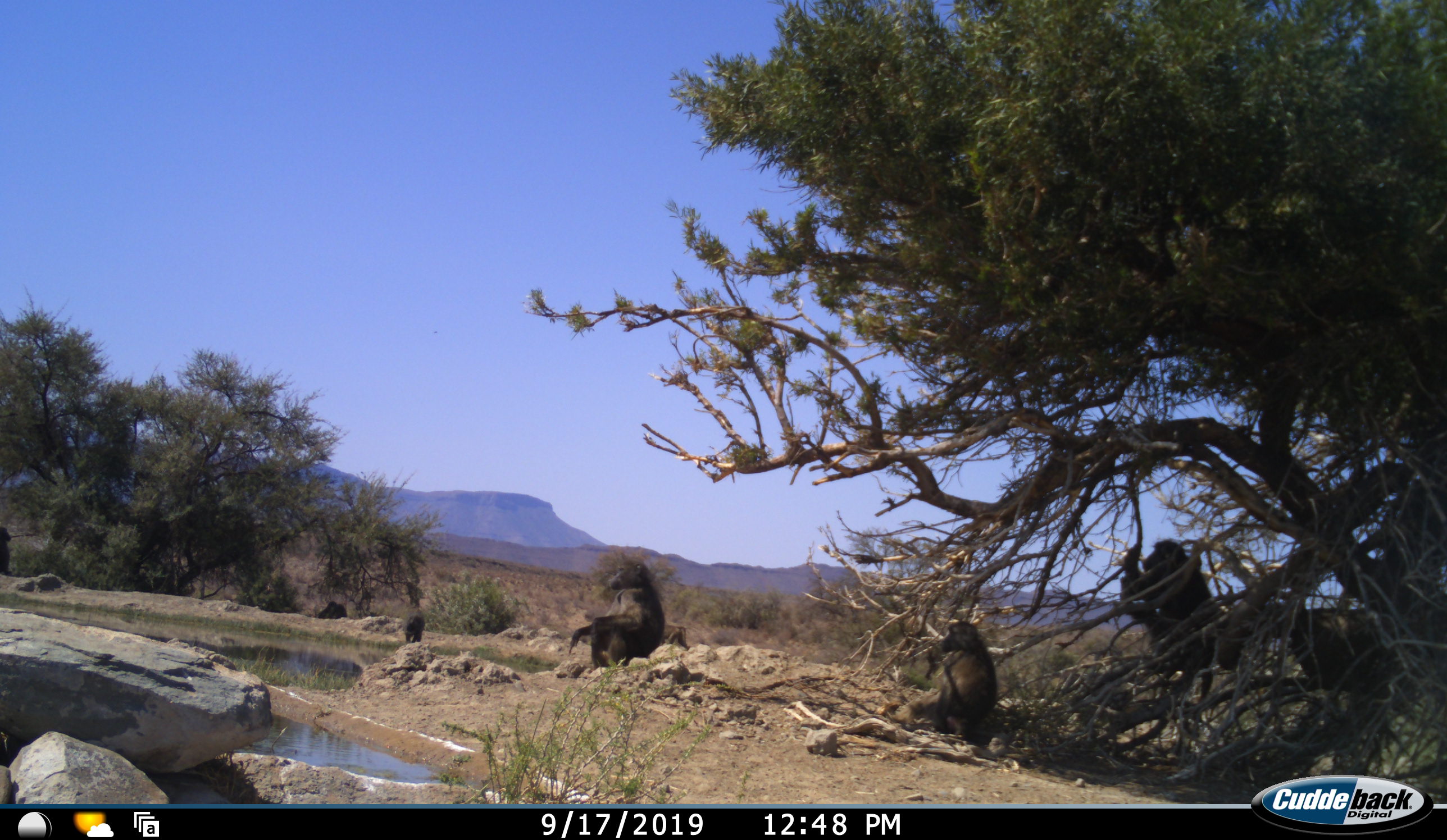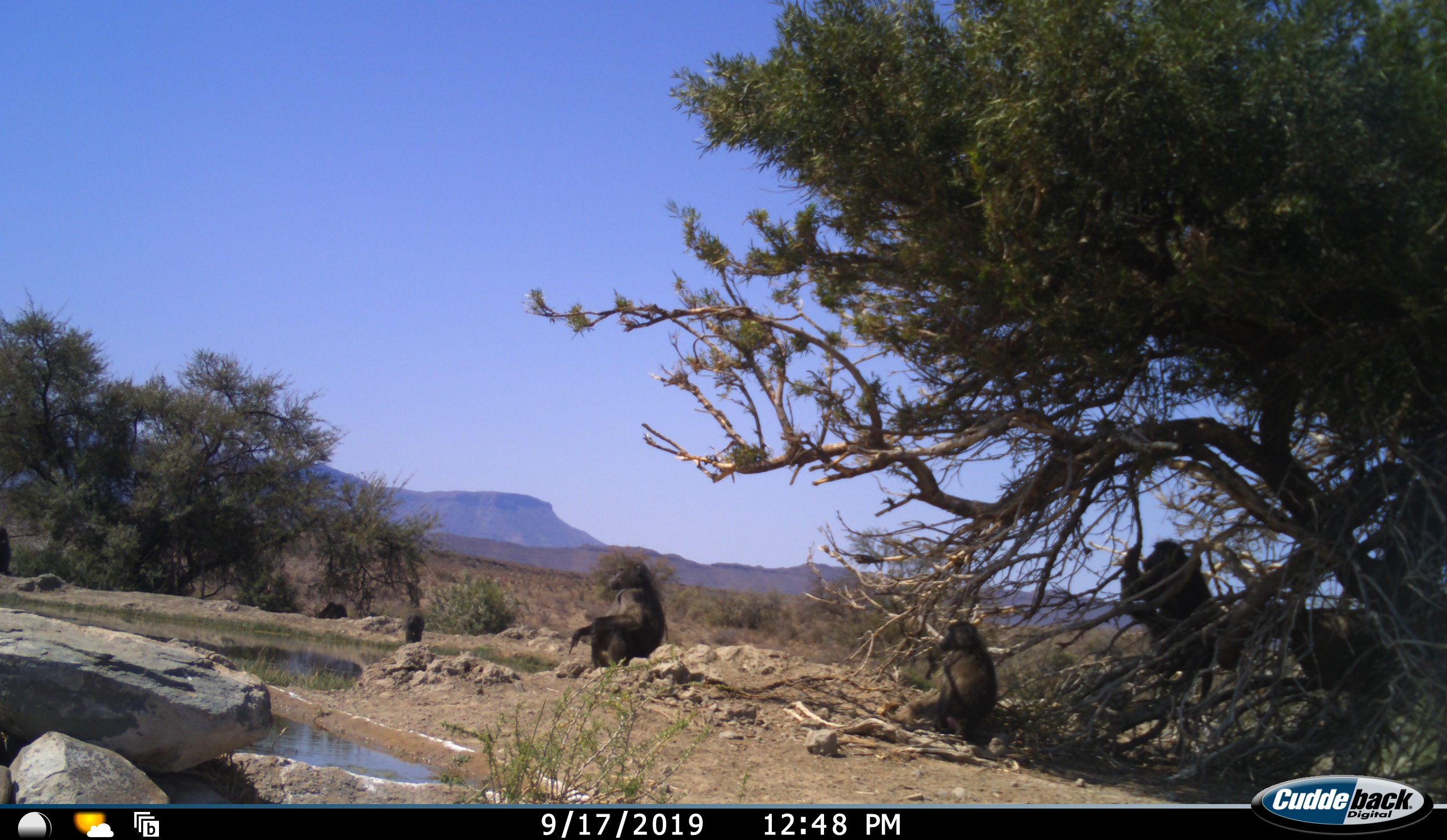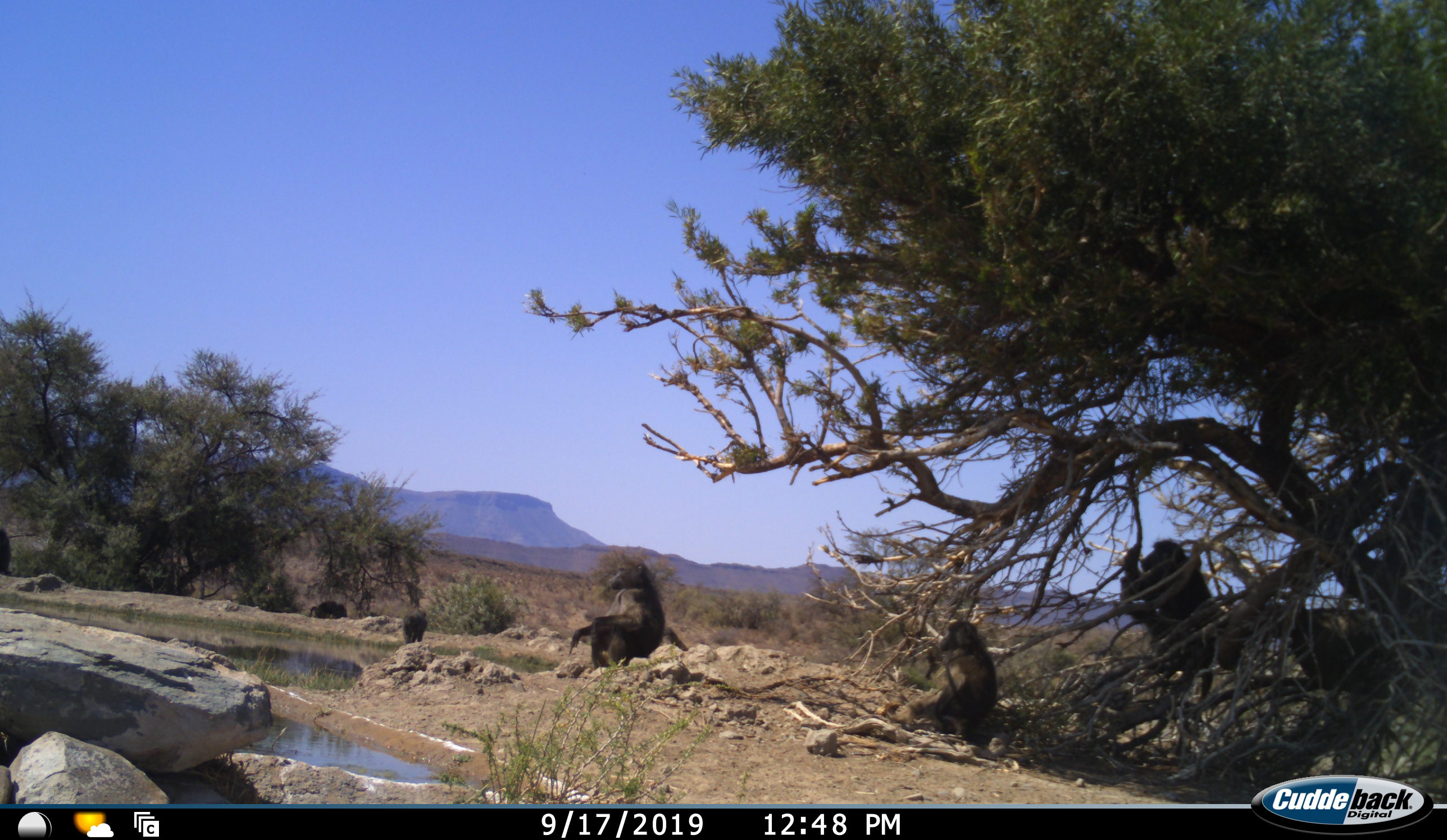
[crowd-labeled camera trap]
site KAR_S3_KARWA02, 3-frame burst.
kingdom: Animalia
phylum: Chordata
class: Mammalia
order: Primates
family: Cercopithecidae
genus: Papio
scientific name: Papio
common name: baboon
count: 7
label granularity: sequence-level